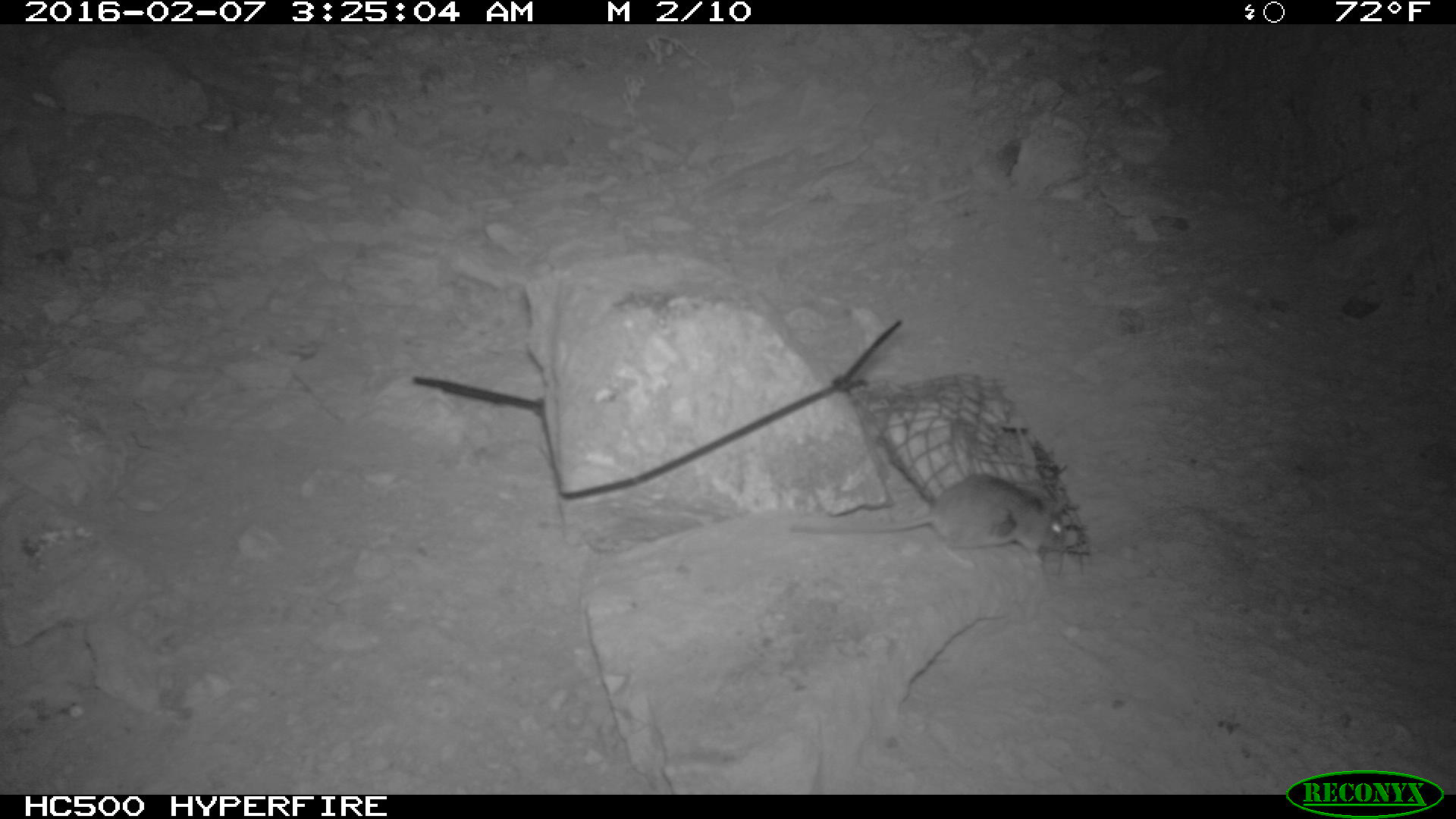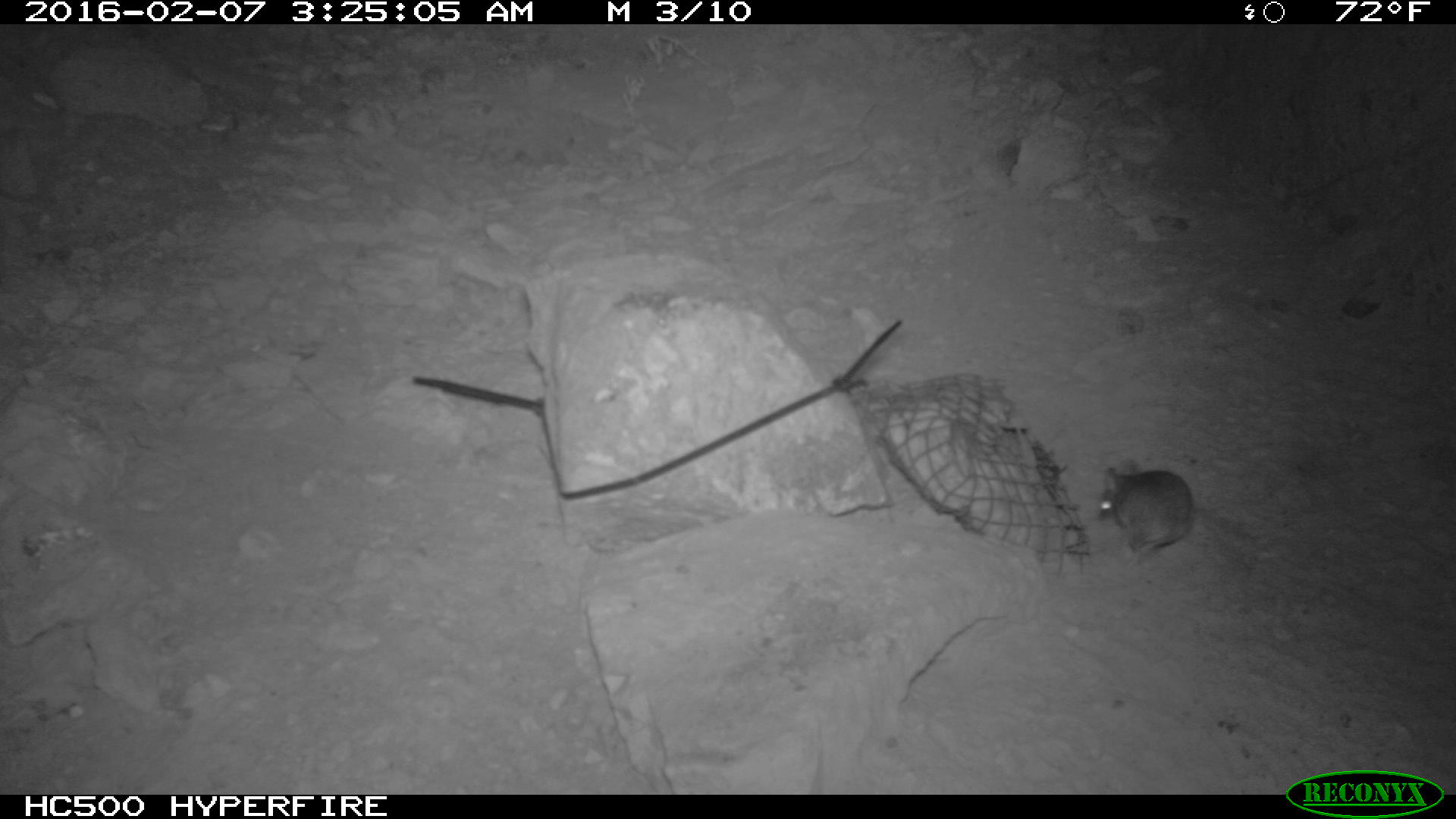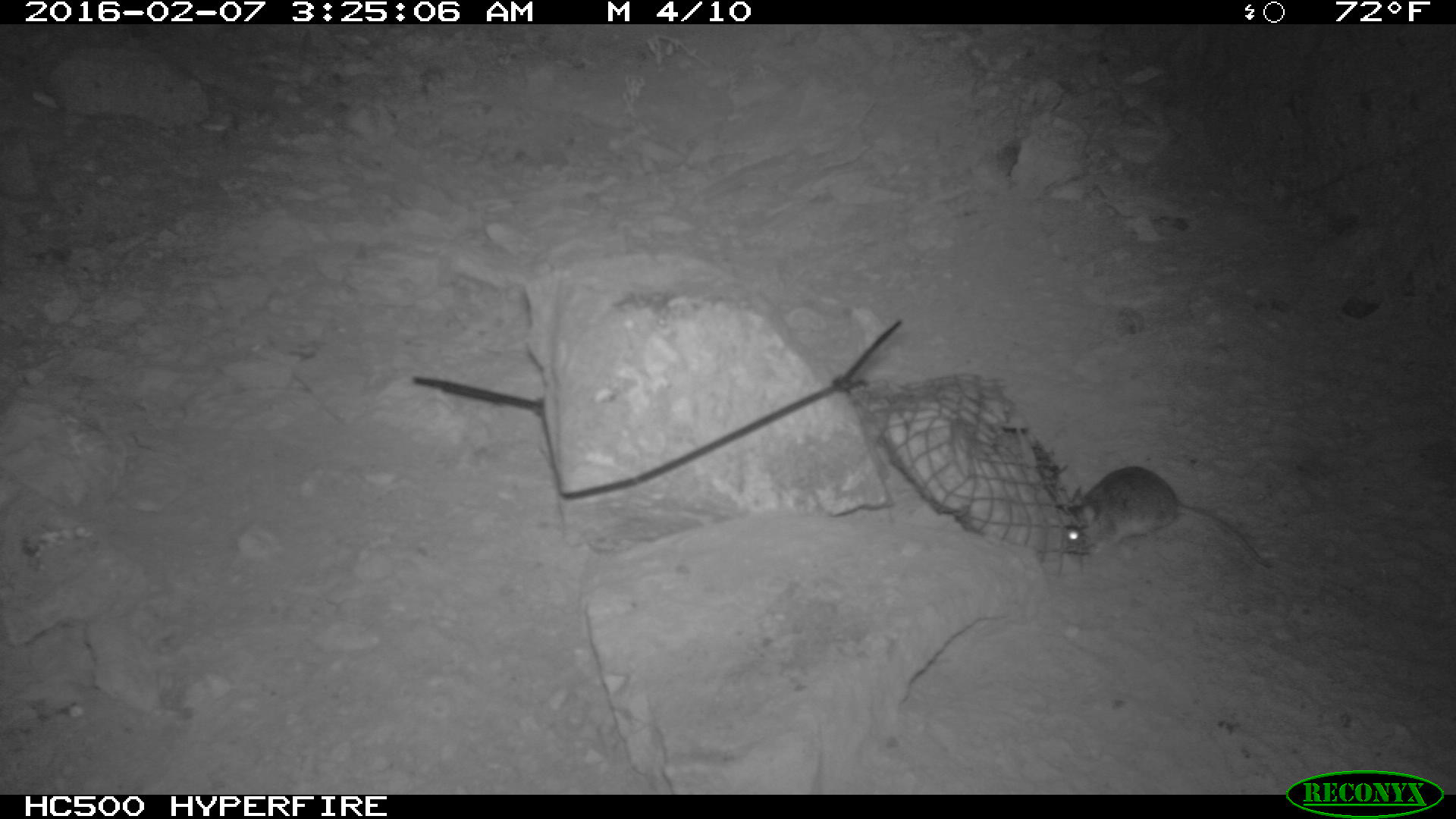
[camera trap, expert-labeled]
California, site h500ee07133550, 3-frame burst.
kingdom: Animalia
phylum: Chordata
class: Mammalia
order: Rodentia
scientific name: Rodentia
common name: rodent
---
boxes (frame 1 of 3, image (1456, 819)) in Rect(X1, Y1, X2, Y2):
rodent: Rect(788, 475, 1066, 562)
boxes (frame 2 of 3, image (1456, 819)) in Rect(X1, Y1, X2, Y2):
rodent: Rect(1099, 460, 1194, 556)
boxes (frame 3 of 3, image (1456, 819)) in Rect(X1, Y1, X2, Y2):
rodent: Rect(1065, 465, 1271, 568)